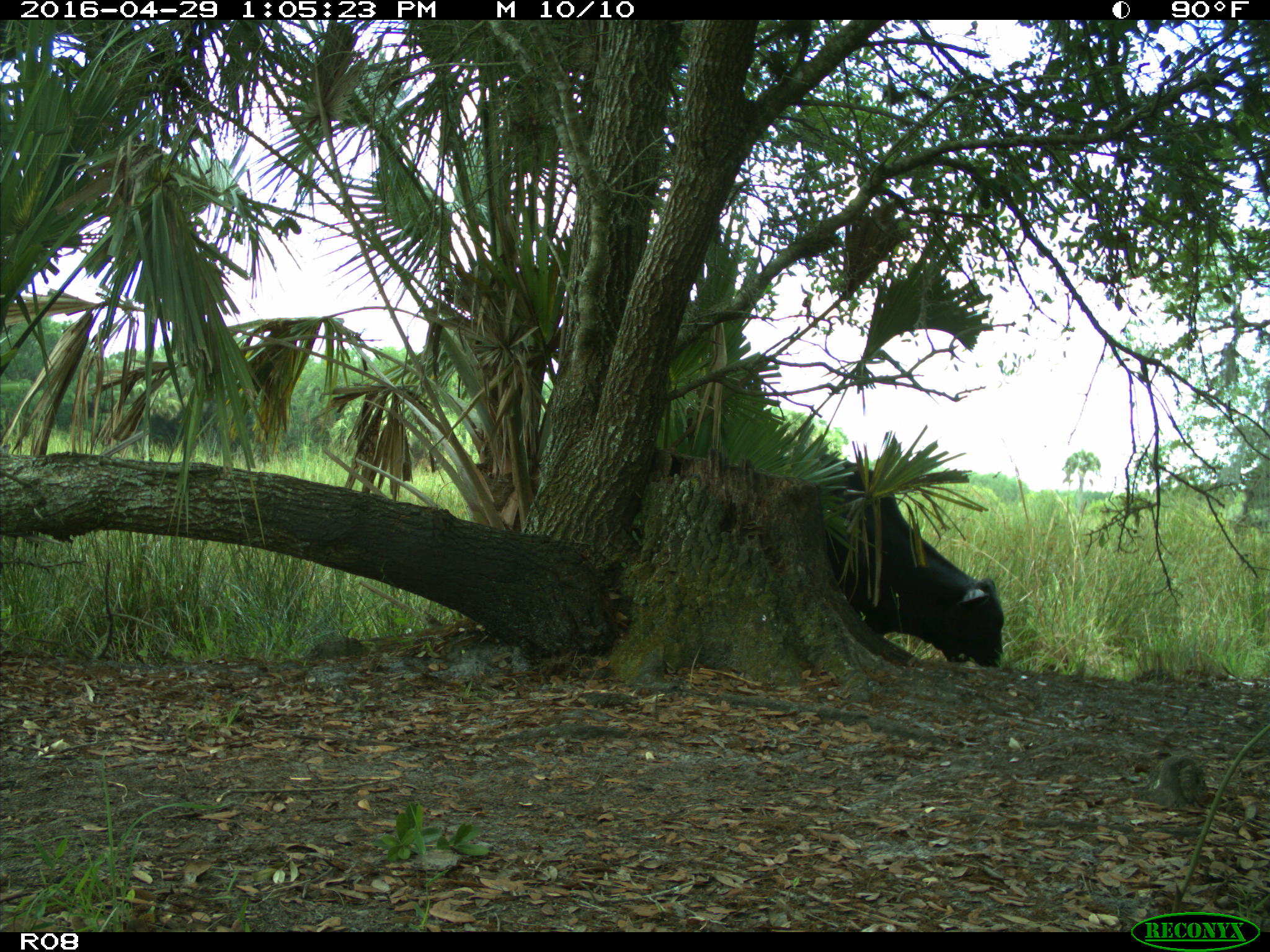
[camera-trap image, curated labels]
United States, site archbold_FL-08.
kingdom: Animalia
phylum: Chordata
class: Mammalia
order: Artiodactyla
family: Bovidae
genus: Bos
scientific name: Bos taurus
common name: domestic cow